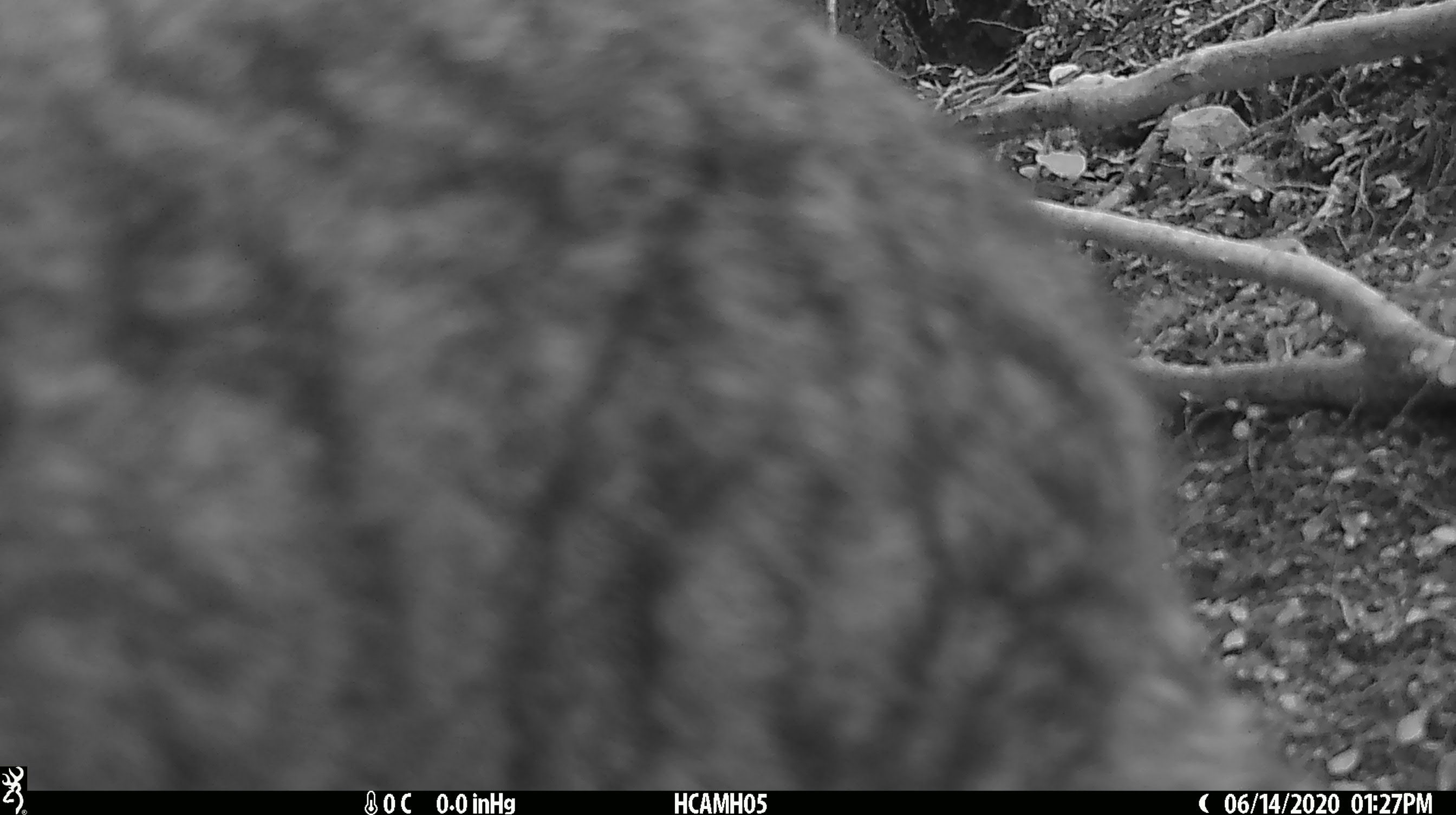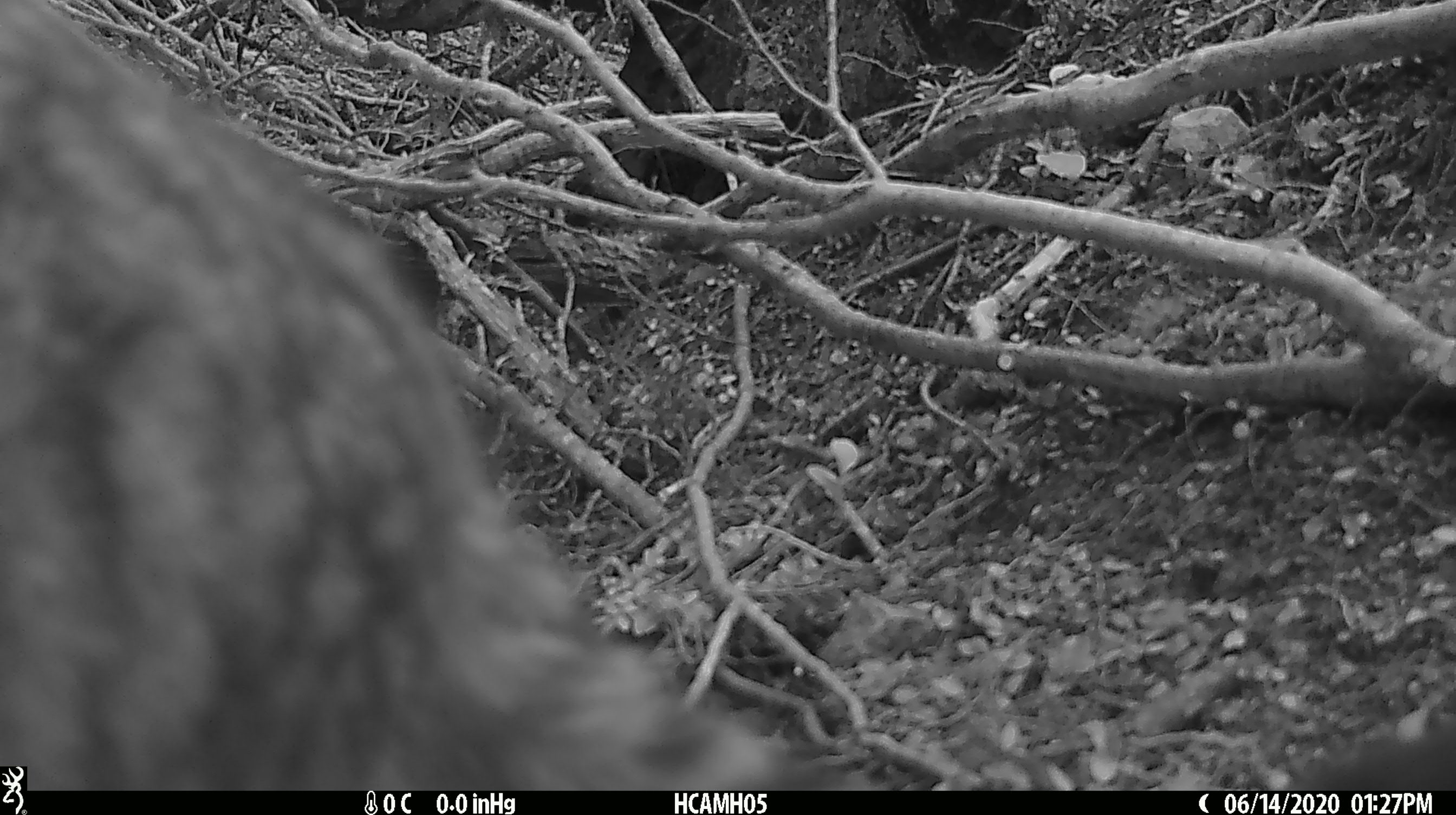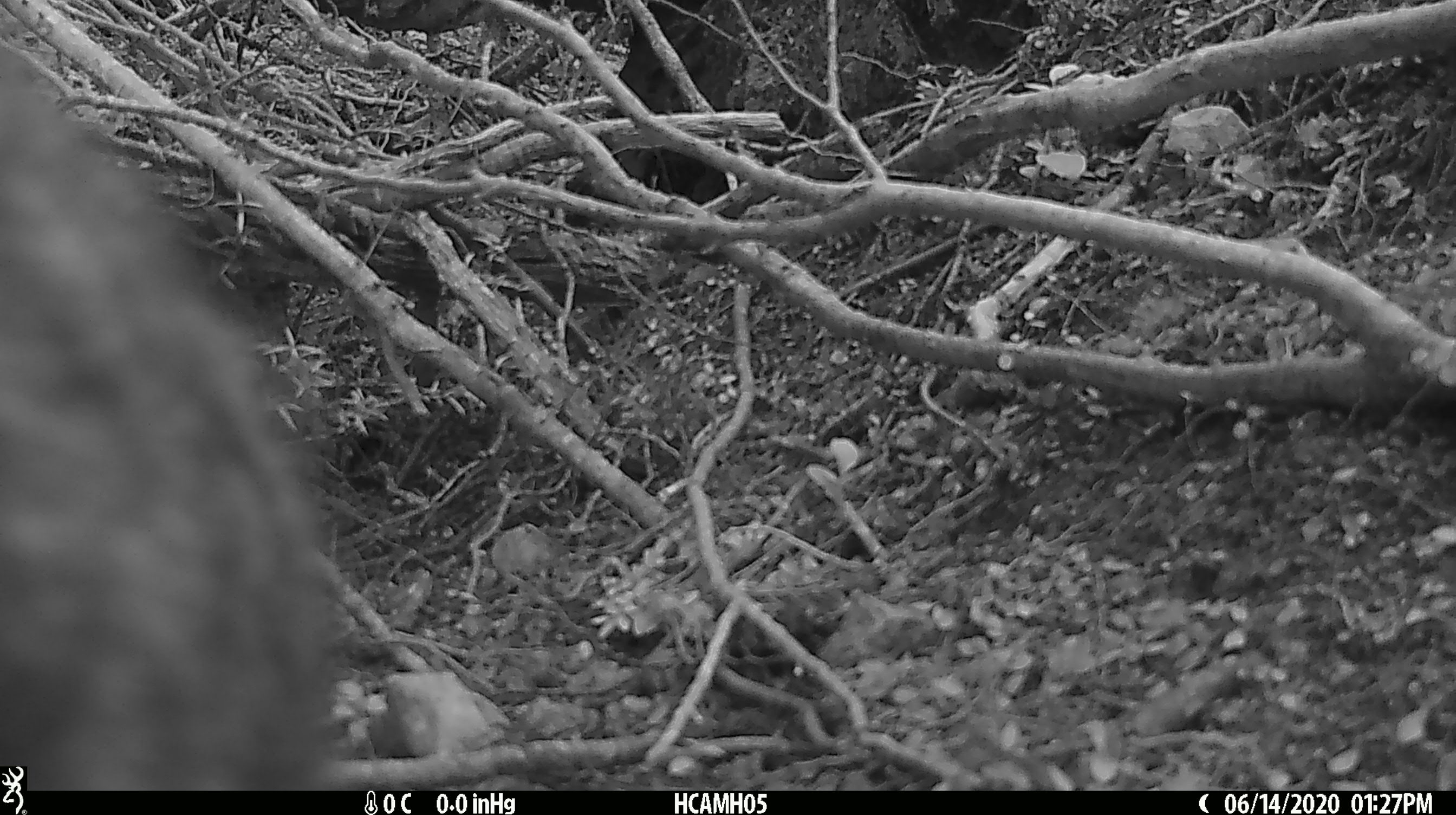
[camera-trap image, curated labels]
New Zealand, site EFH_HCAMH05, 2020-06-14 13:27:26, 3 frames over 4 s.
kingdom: Animalia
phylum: Chordata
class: Mammalia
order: Carnivora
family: Felidae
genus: Felis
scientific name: Felis catus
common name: domestic cat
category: cat